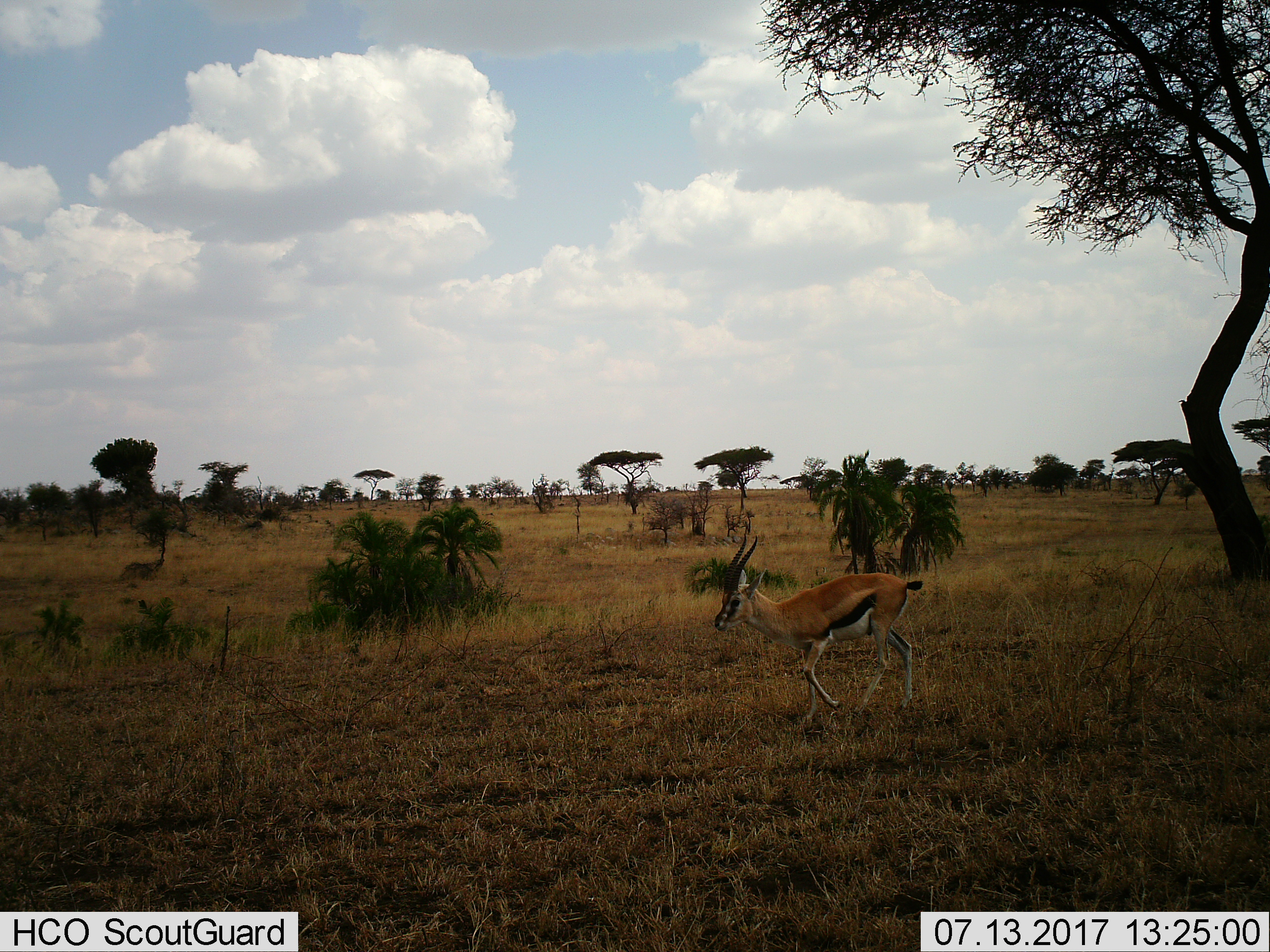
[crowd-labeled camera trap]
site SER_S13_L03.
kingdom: Animalia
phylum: Chordata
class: Mammalia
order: Artiodactyla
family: Bovidae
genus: Eudorcas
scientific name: Eudorcas thomsonii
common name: thomson's gazelle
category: gazellethomsons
Gazellethomsons (thomson's gazelle) (Eudorcas thomsonii), count 1. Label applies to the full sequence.